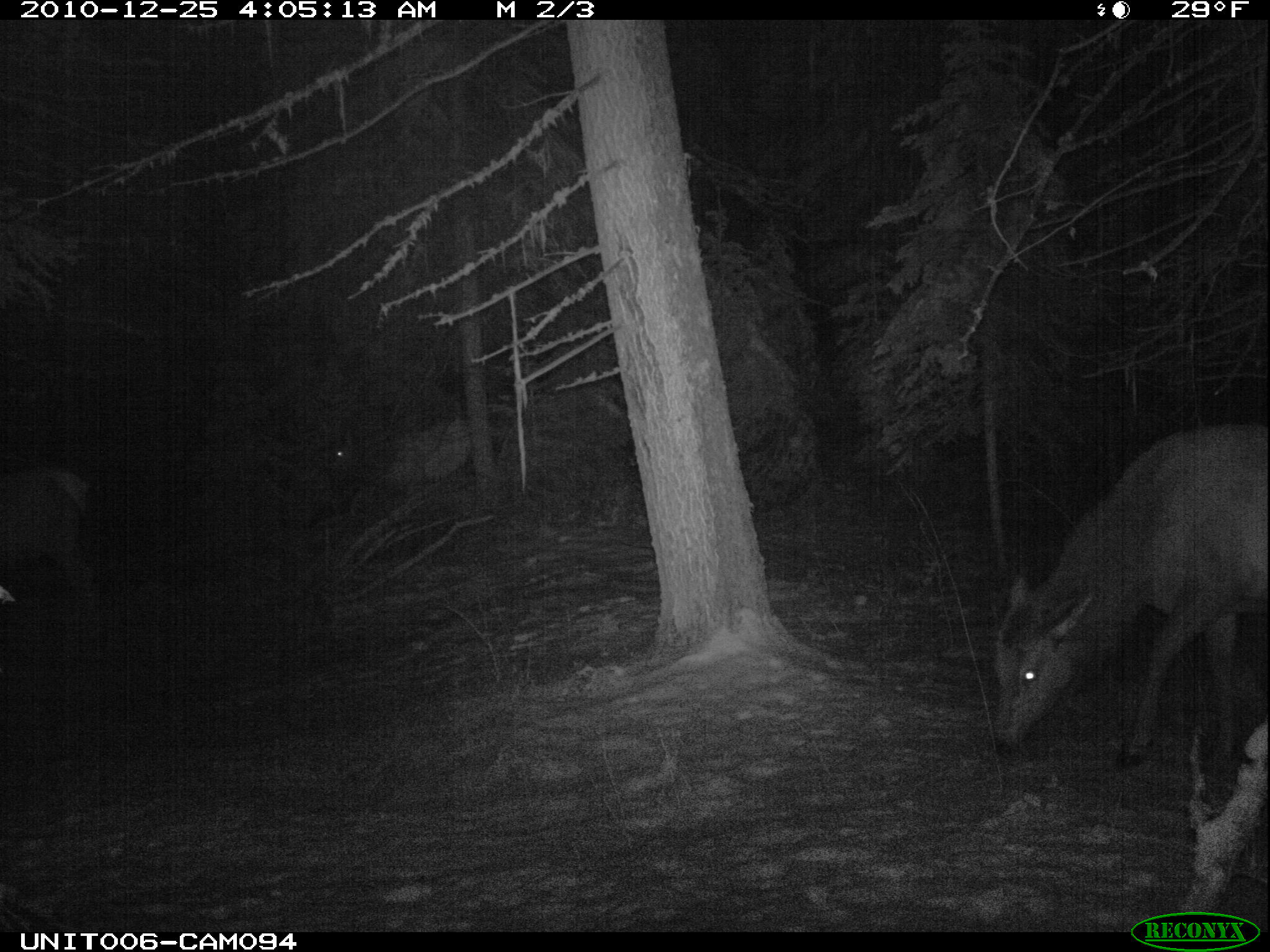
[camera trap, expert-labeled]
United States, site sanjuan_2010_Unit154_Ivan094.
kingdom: Animalia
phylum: Chordata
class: Mammalia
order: Artiodactyla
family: Cervidae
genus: Cervus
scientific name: Cervus elaphus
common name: red deer